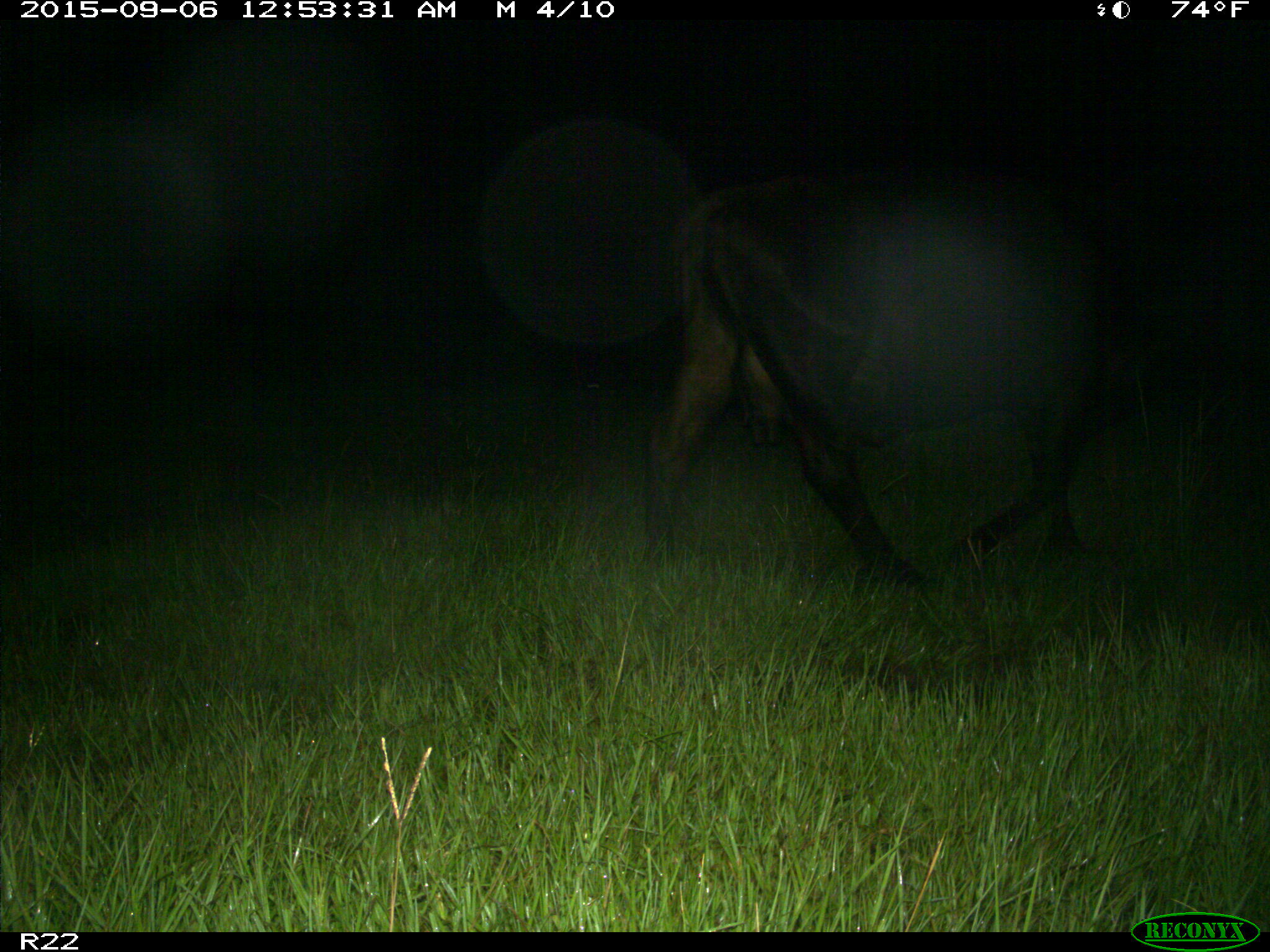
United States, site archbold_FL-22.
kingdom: Animalia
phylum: Chordata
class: Mammalia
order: Artiodactyla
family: Bovidae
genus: Bos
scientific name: Bos taurus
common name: domestic cow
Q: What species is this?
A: Bos taurus (domestic cow).